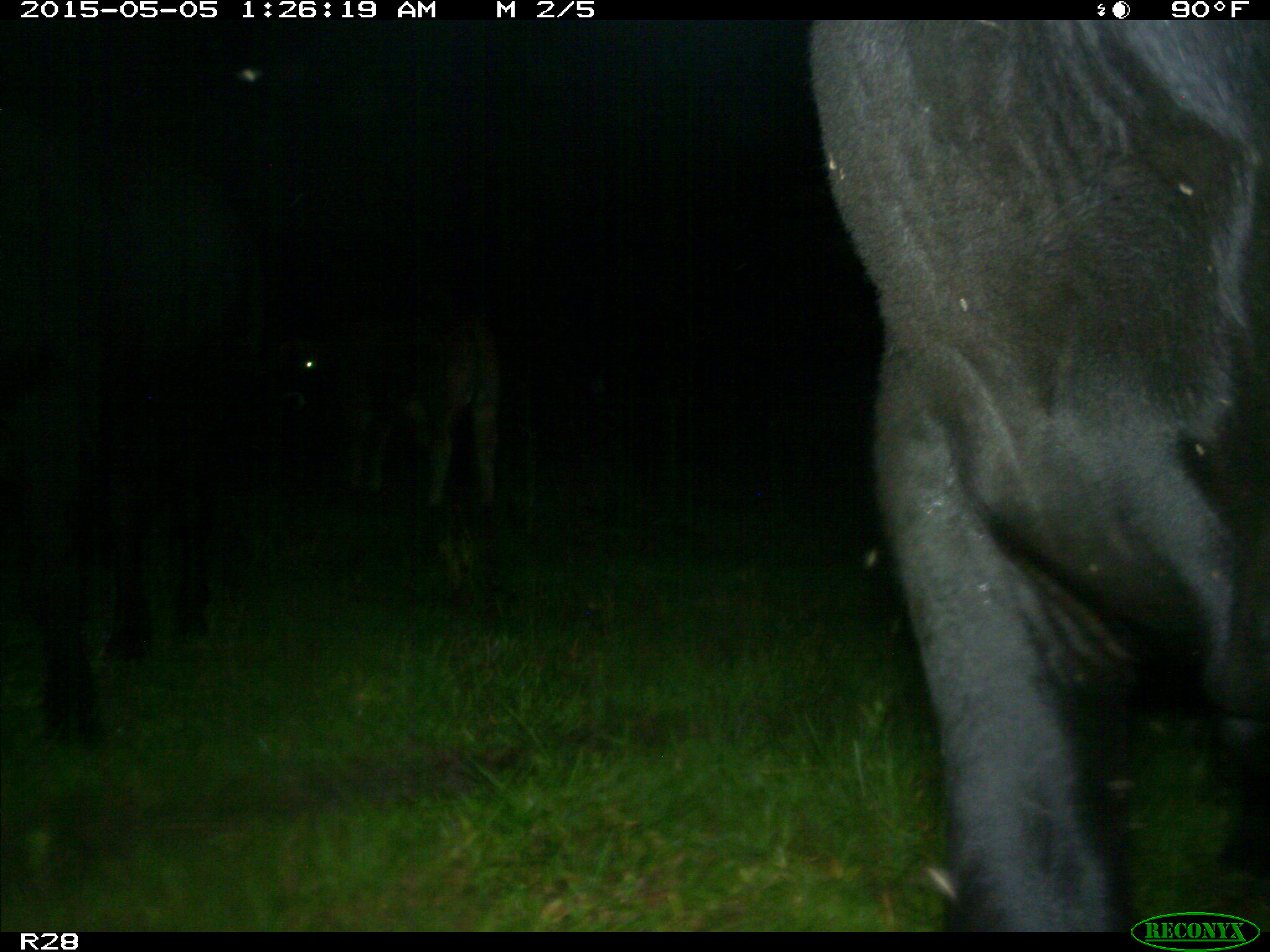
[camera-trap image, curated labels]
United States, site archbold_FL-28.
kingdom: Animalia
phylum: Chordata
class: Mammalia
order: Artiodactyla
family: Bovidae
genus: Bos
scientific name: Bos taurus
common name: domestic cow